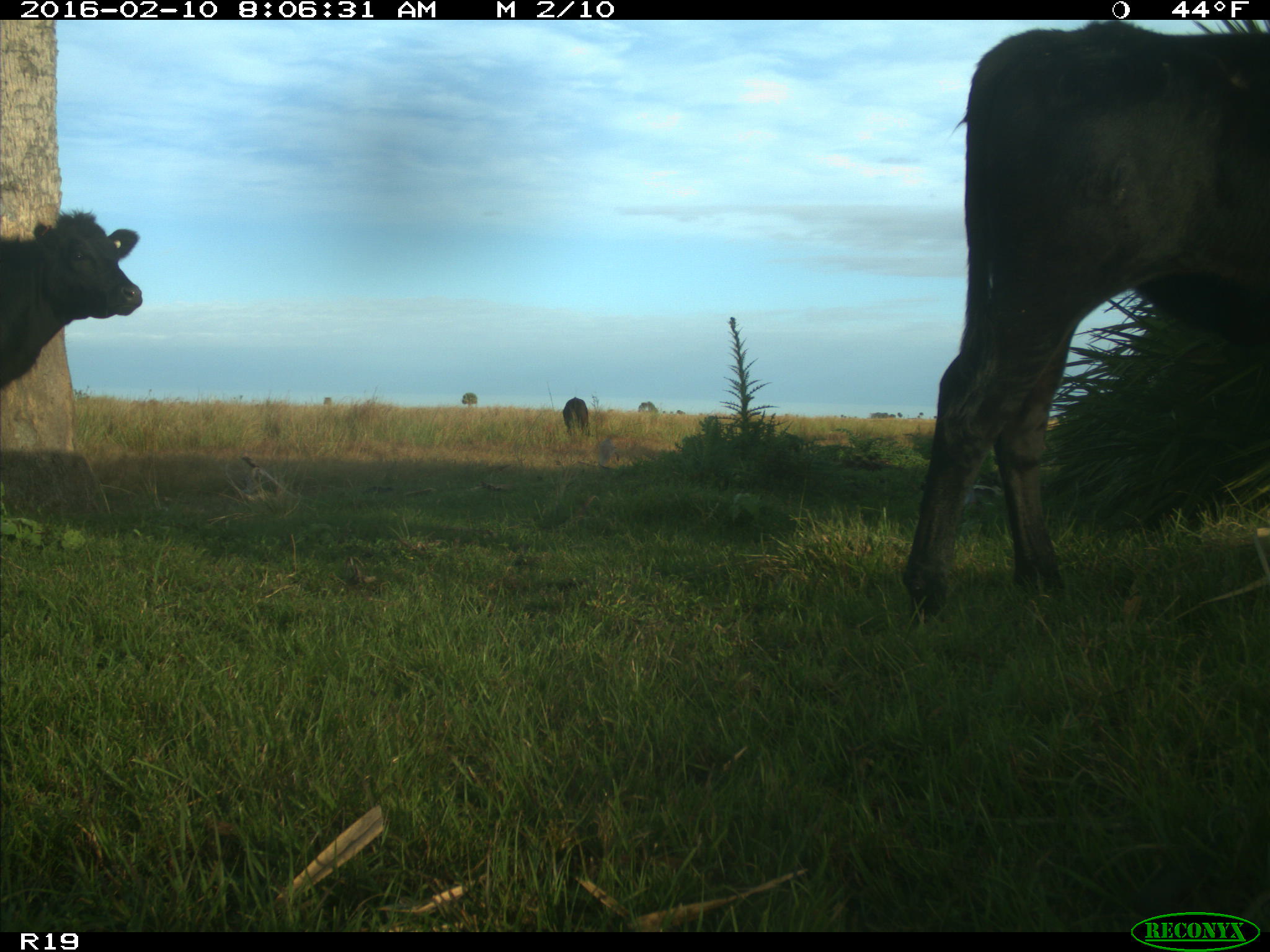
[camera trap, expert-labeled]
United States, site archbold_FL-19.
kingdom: Animalia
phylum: Chordata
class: Mammalia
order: Artiodactyla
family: Bovidae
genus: Bos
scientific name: Bos taurus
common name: domestic cow